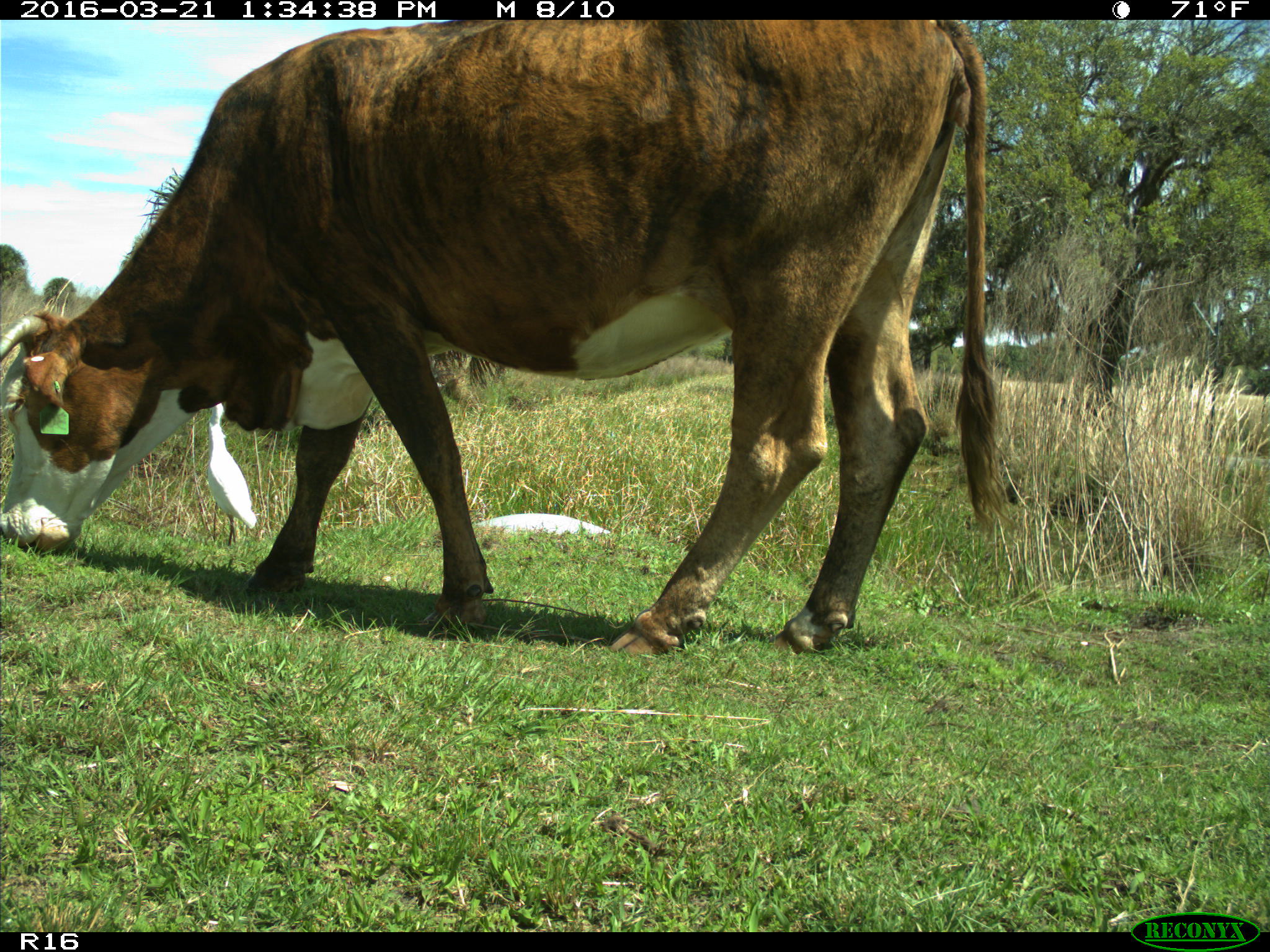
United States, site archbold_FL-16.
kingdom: Animalia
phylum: Chordata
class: Mammalia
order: Artiodactyla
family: Bovidae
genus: Bos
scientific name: Bos taurus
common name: domestic cow